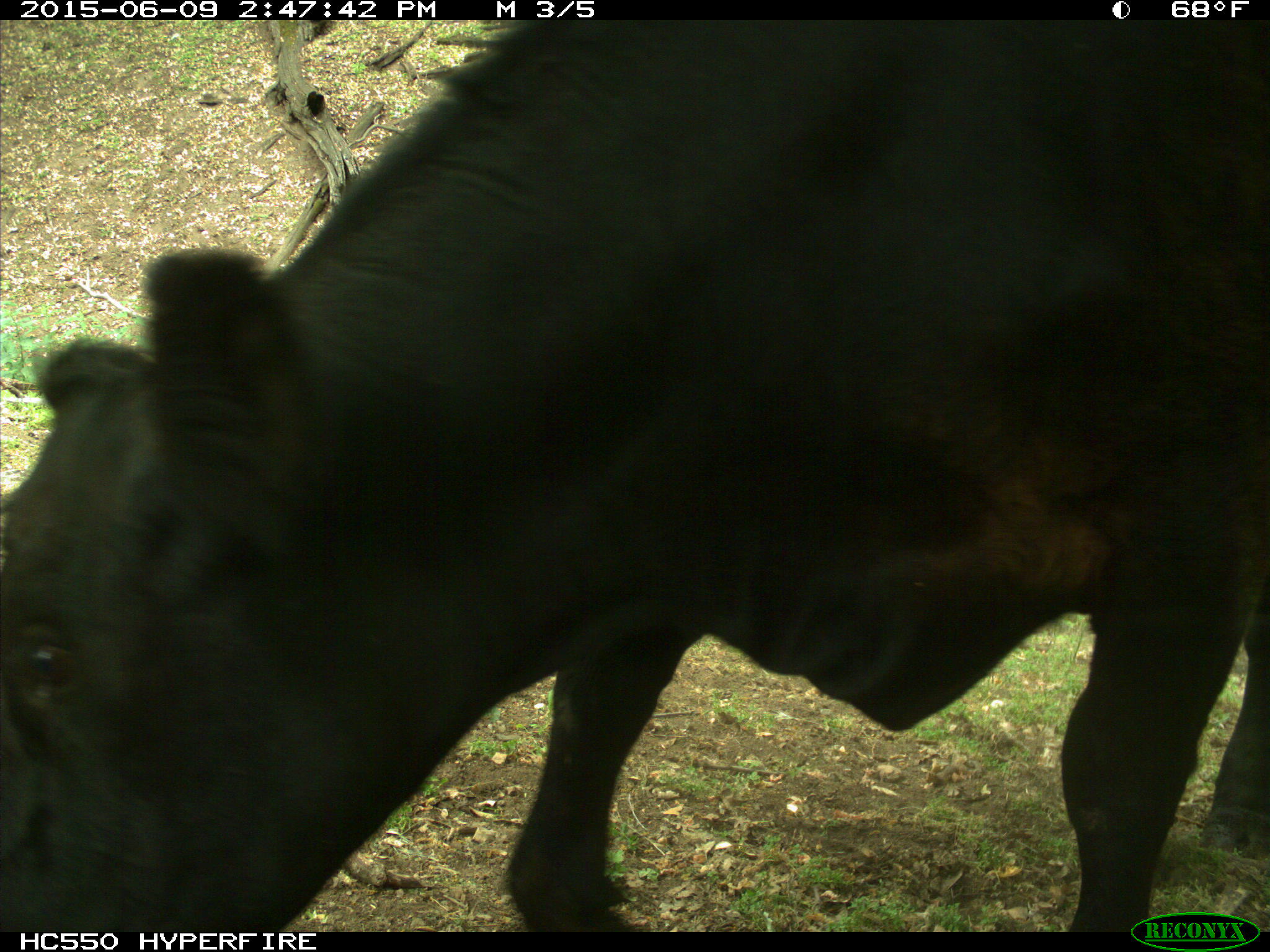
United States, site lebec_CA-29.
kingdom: Animalia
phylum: Chordata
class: Mammalia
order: Artiodactyla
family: Bovidae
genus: Bos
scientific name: Bos taurus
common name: domestic cow